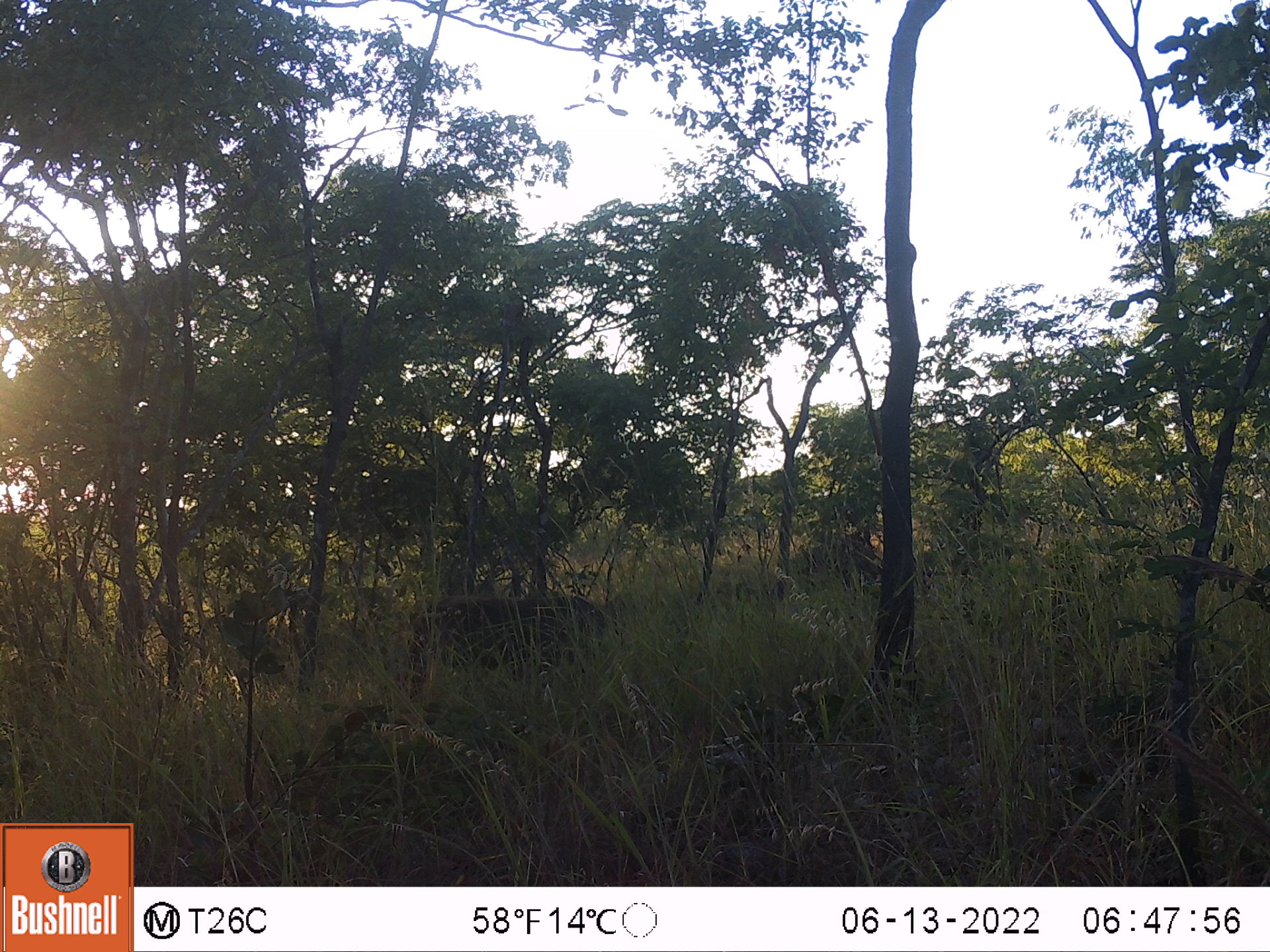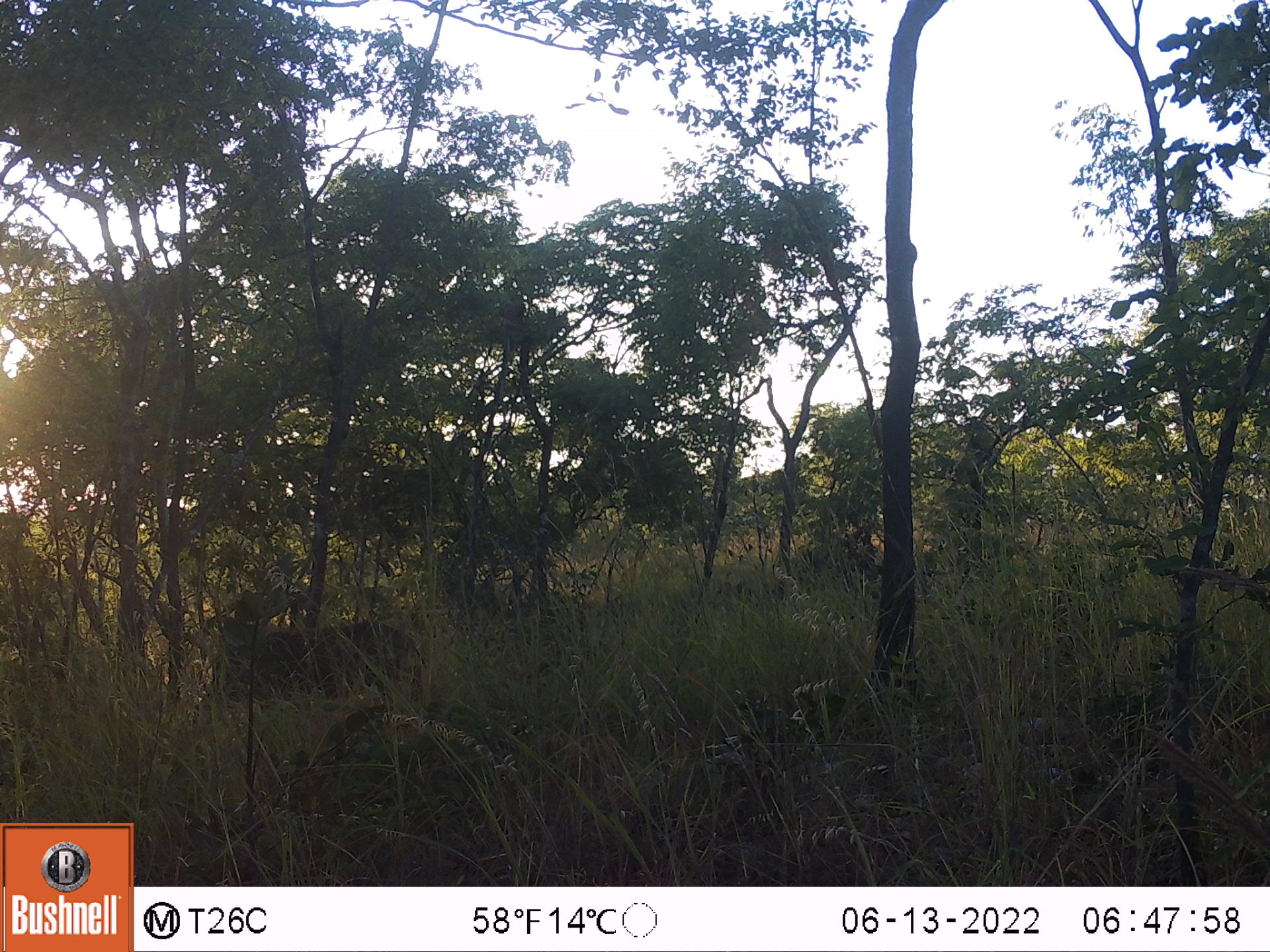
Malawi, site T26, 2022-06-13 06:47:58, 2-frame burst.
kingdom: Animalia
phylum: Chordata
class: Mammalia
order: Artiodactyla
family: Suidae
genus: Phacochoerus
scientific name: Phacochoerus africanus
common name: common warthog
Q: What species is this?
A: Common warthog (Phacochoerus africanus).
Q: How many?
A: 1.